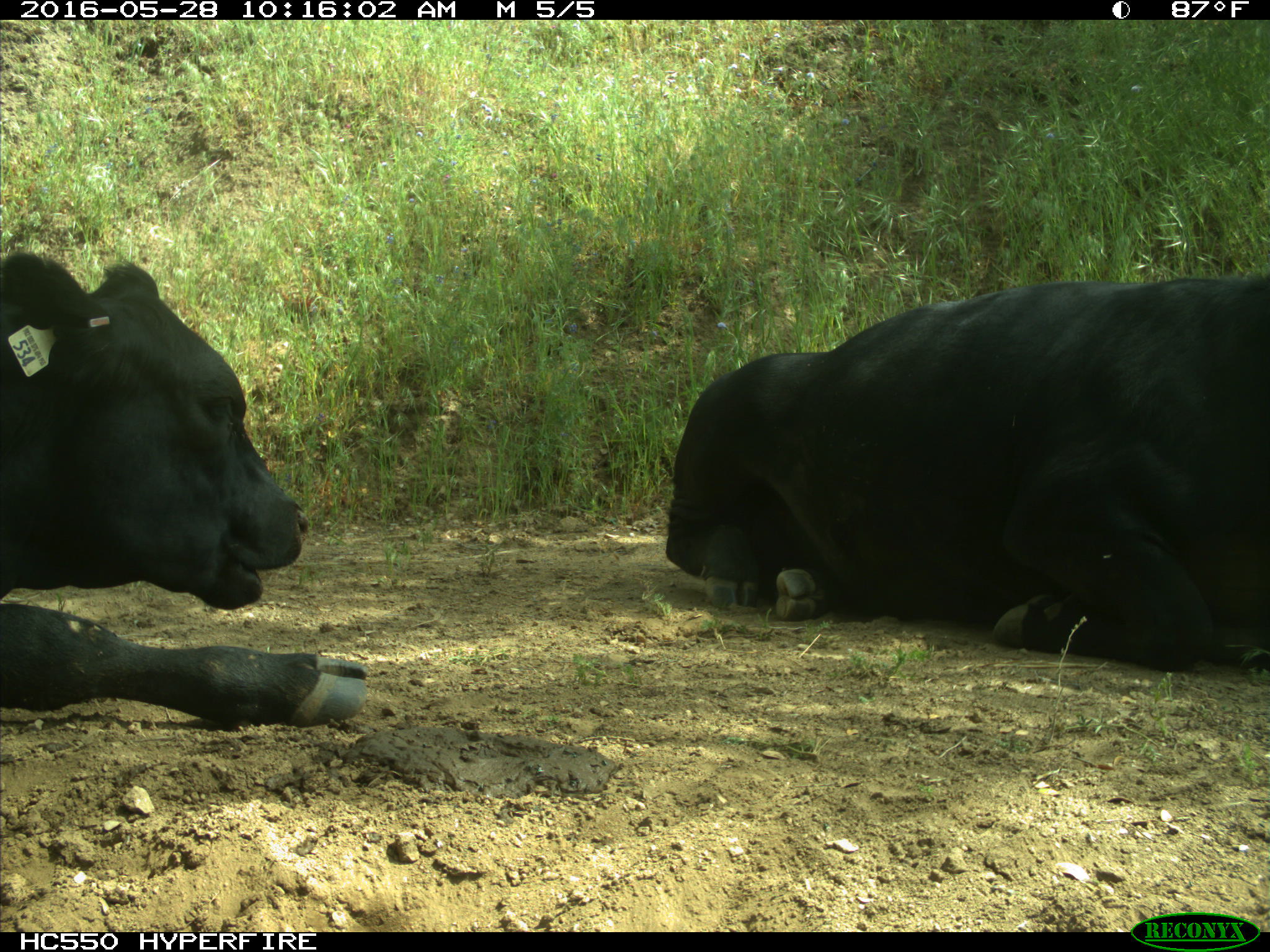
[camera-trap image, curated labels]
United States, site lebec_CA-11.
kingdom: Animalia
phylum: Chordata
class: Mammalia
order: Artiodactyla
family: Bovidae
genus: Bos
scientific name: Bos taurus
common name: domestic cow